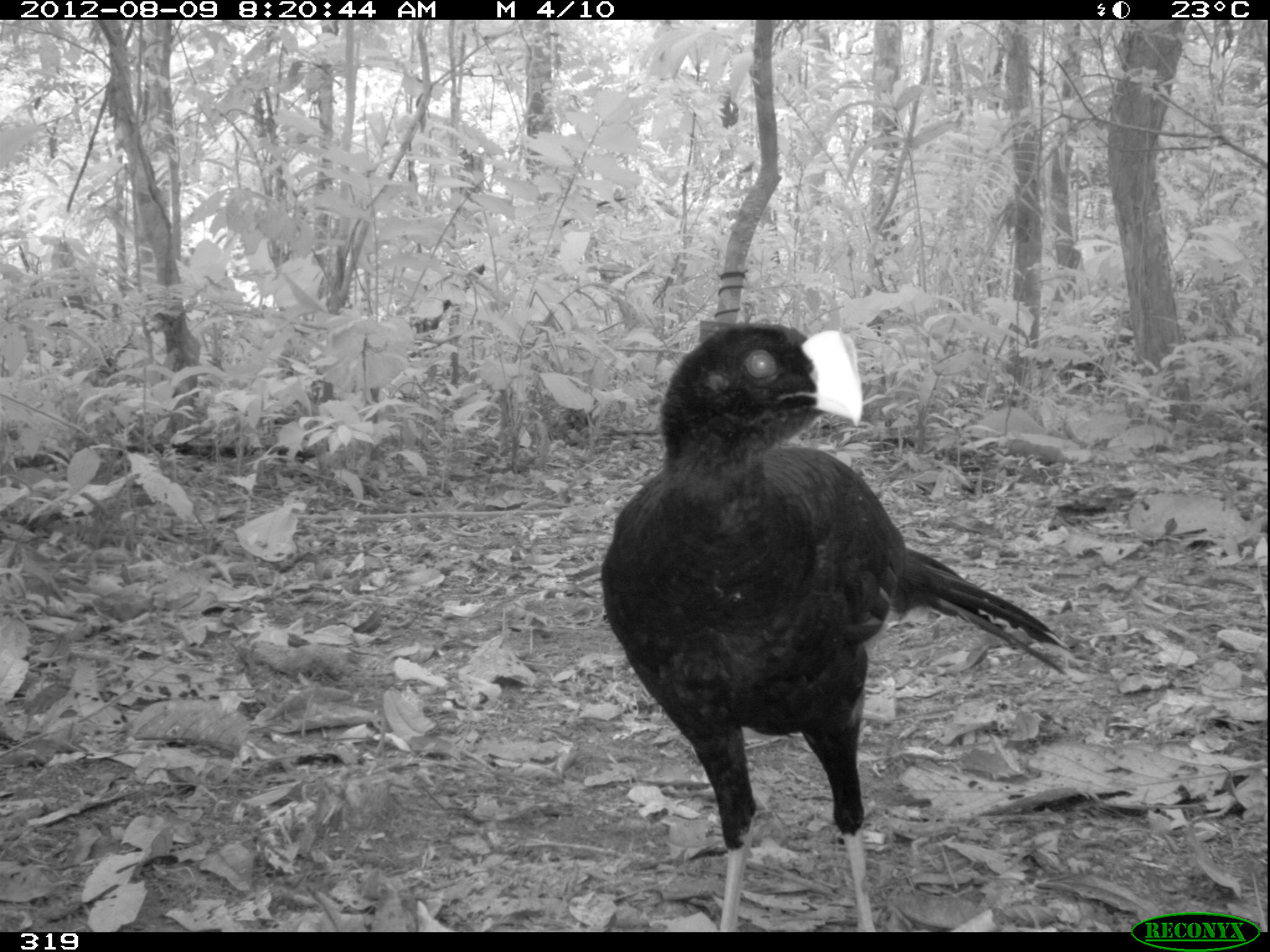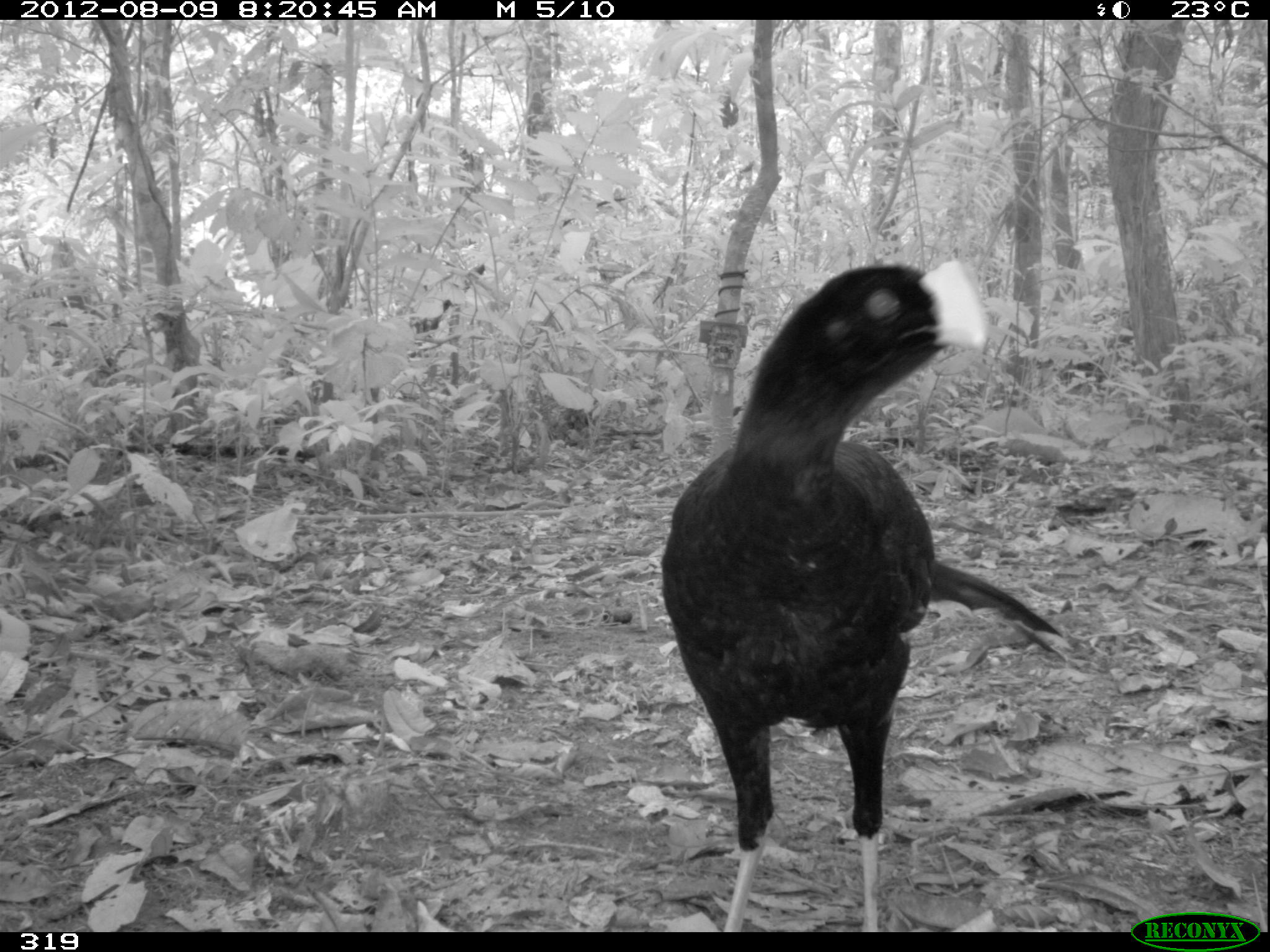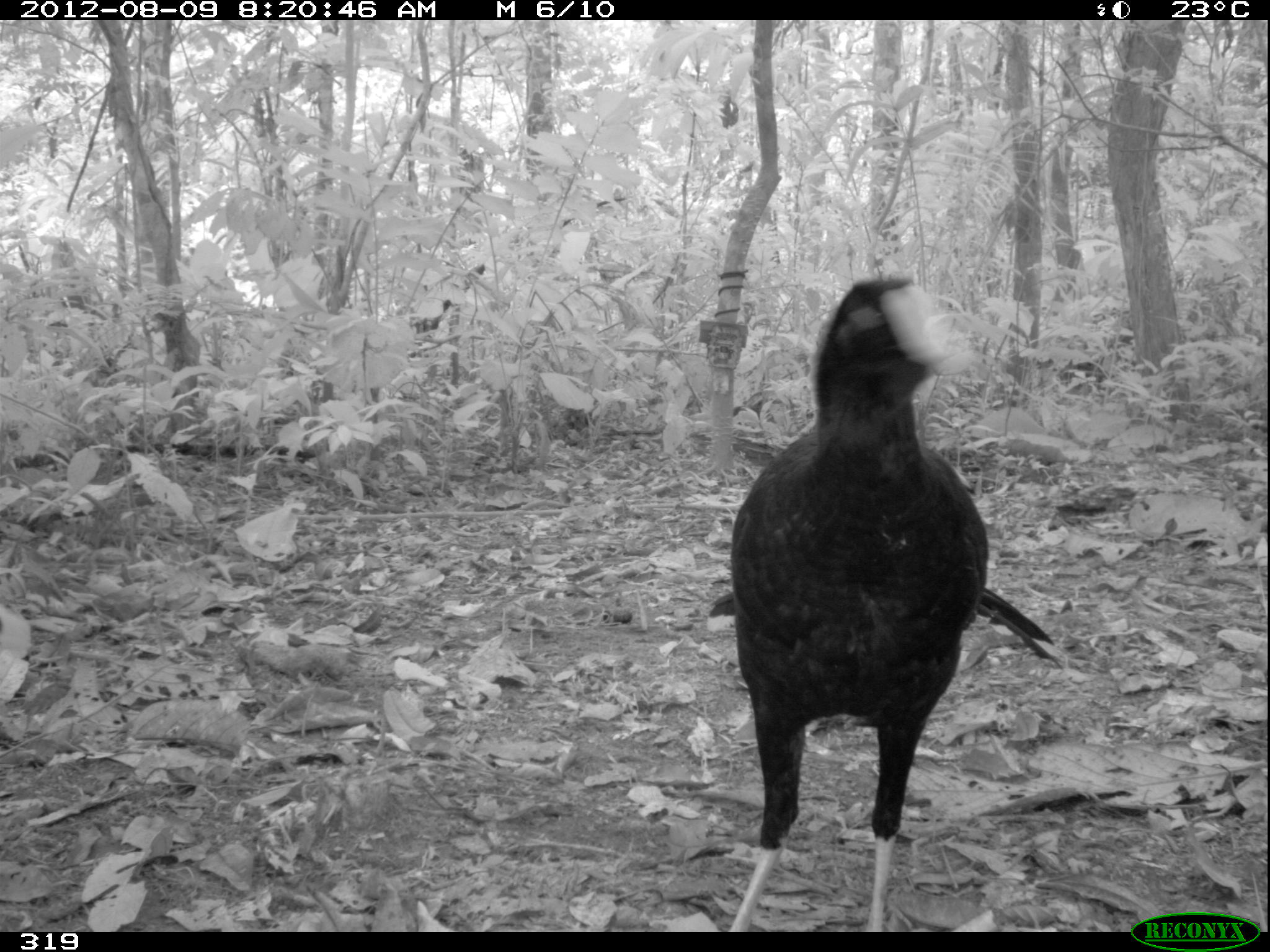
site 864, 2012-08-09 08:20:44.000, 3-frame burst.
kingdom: Animalia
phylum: Chordata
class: Aves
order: Galliformes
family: Cracidae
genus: Mitu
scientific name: Mitu tuberosum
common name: razor-billed curassow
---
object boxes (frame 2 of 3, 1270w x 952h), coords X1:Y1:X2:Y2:
mitu tuberosum: 659:258:1069:931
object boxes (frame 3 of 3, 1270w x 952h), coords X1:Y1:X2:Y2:
mitu tuberosum: 704:272:1060:930